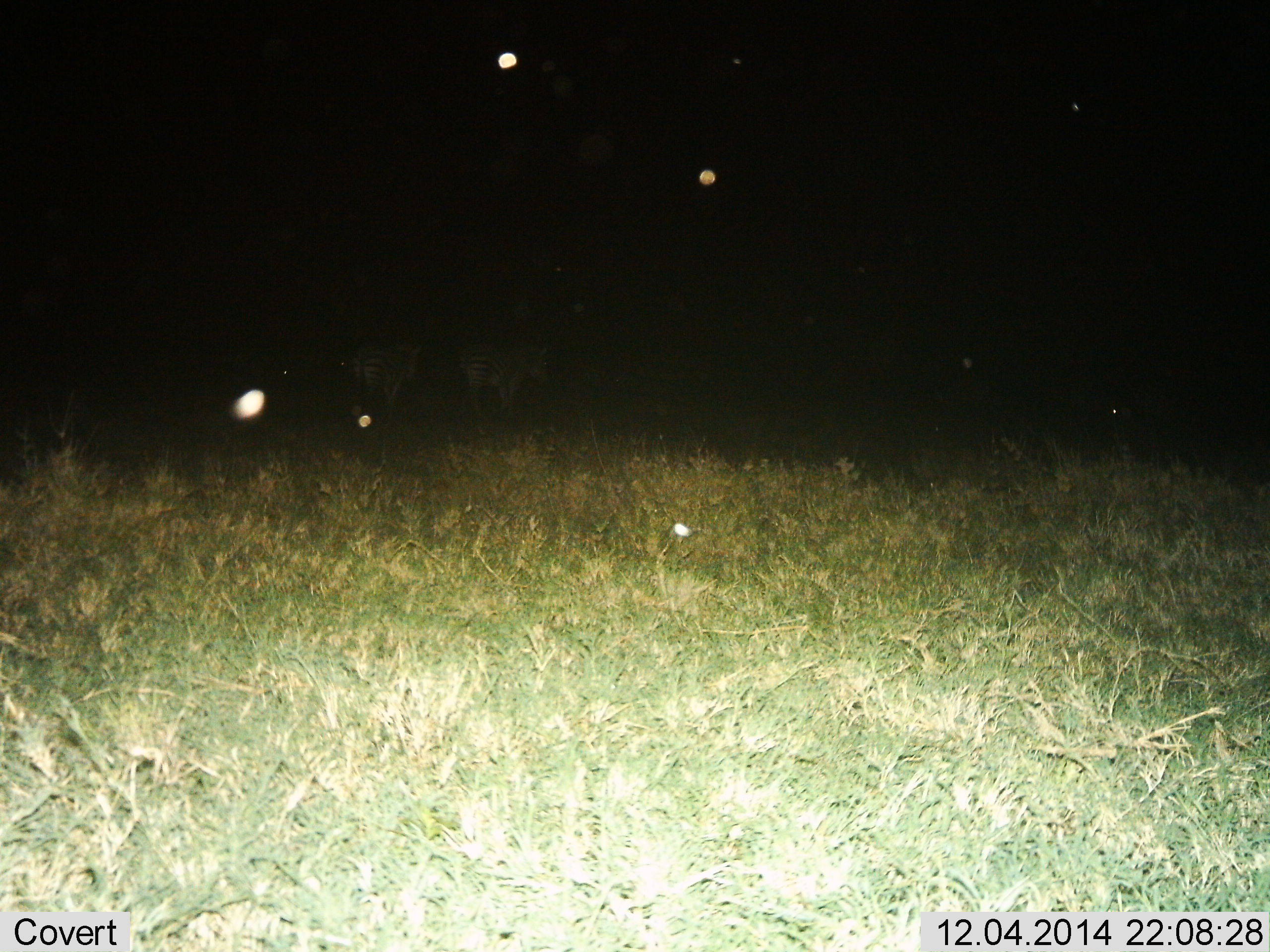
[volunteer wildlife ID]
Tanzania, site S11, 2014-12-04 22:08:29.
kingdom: Animalia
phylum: Chordata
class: Mammalia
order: Perissodactyla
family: Equidae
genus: Equus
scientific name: Equus quagga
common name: plains zebra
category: zebra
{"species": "zebra (plains zebra) (Equus quagga)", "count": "2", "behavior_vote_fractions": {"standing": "60%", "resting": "0%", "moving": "40%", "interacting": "0%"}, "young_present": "0%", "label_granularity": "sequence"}